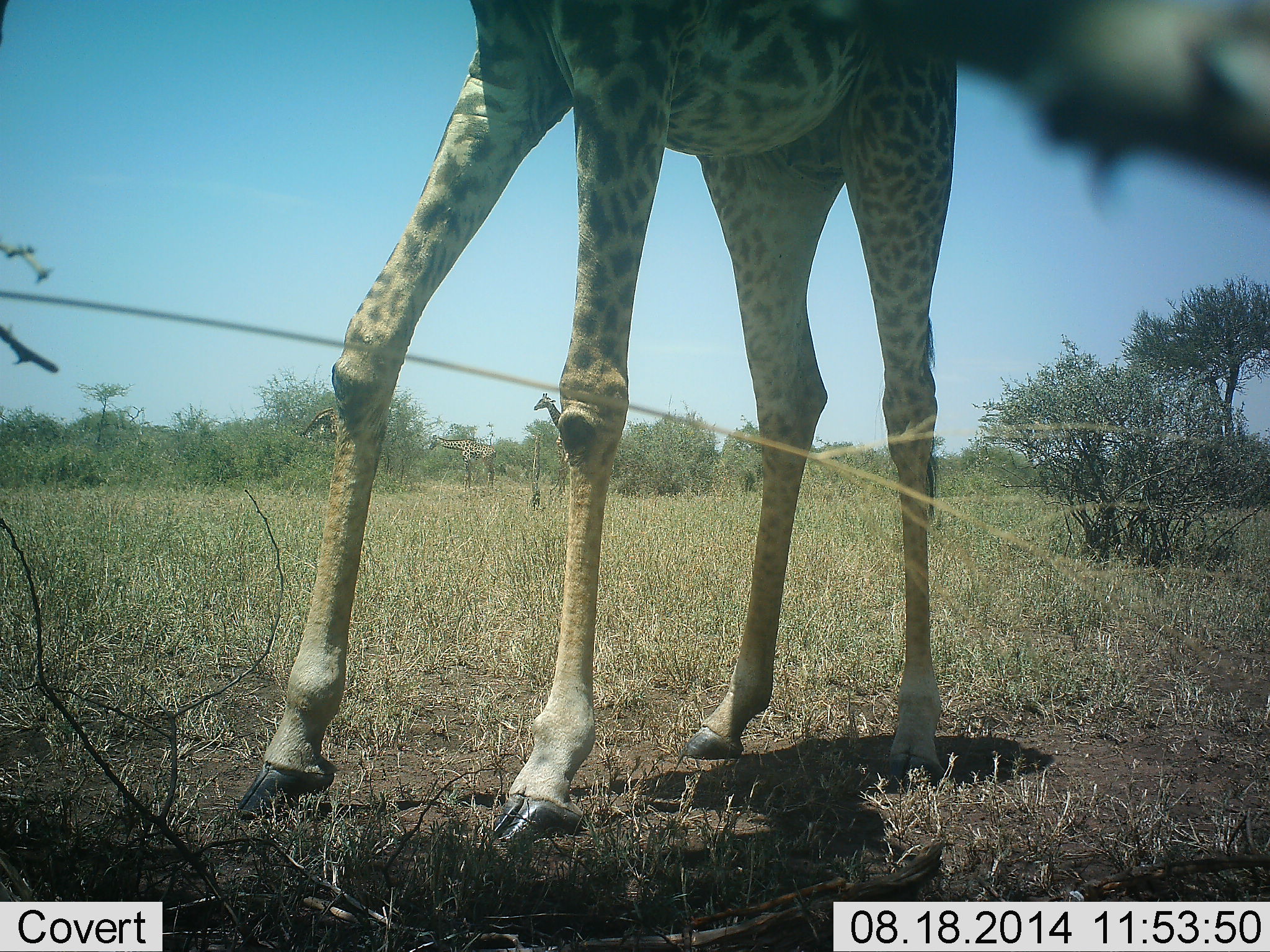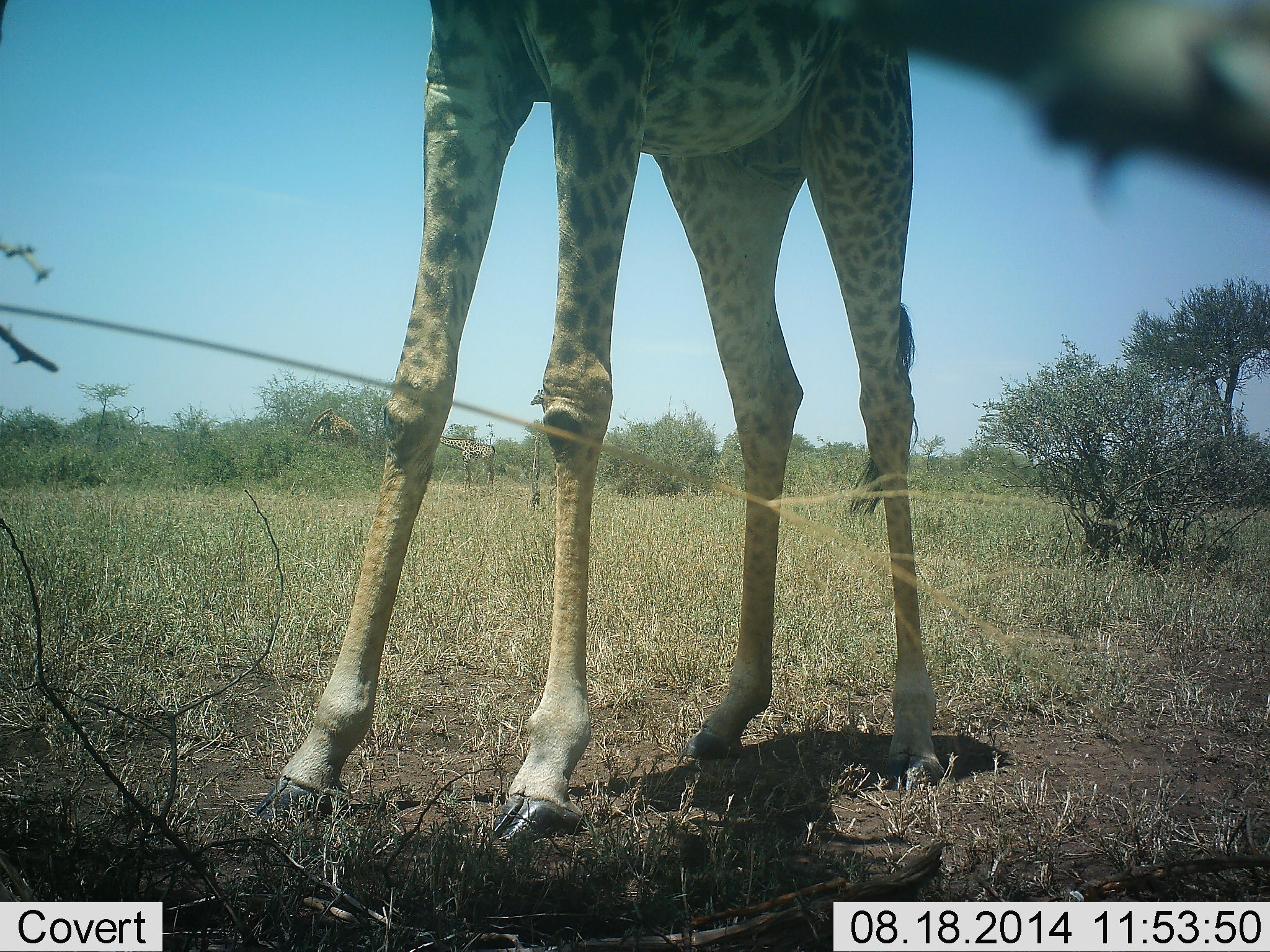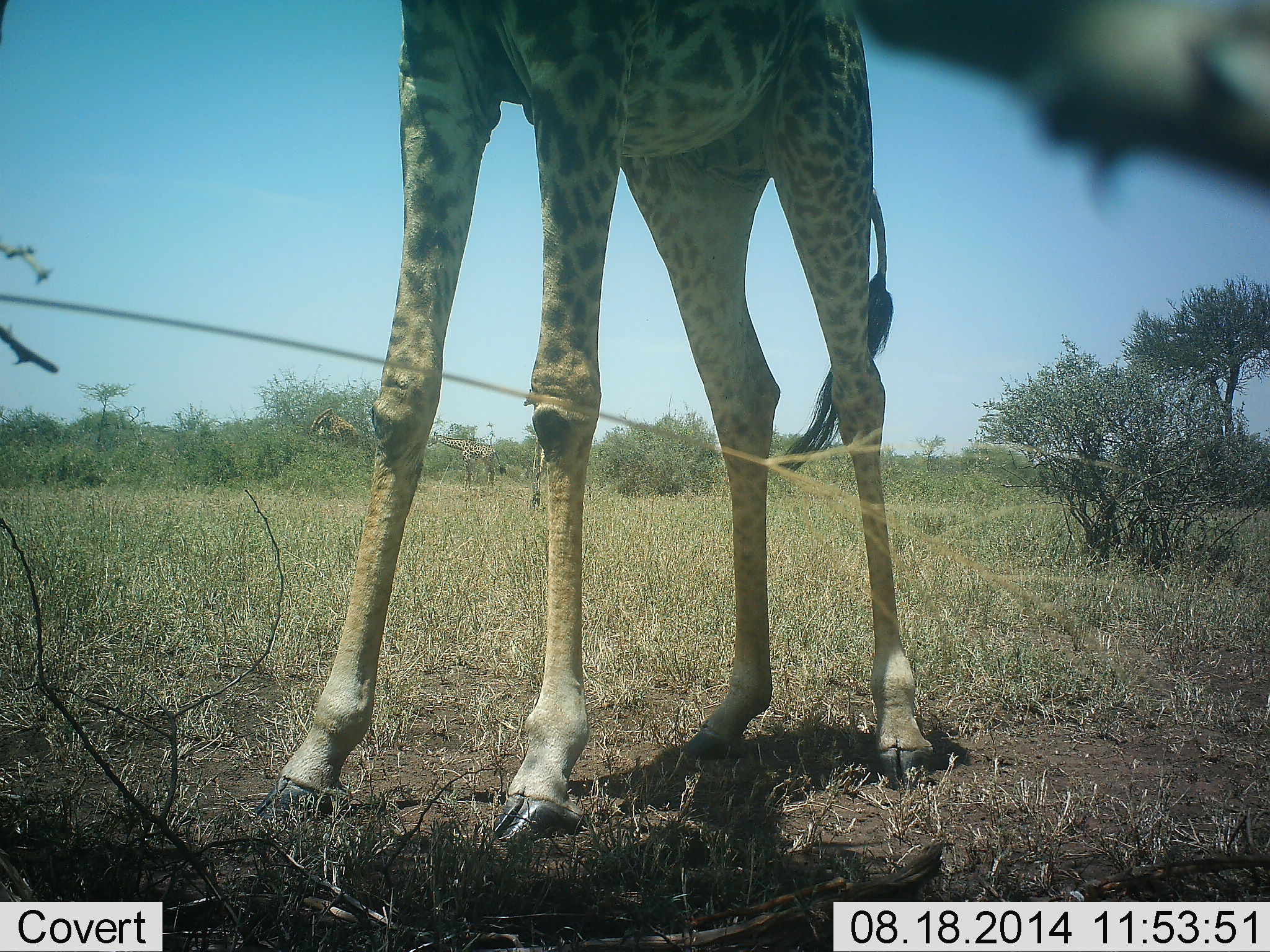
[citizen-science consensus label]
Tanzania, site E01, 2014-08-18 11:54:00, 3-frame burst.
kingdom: Animalia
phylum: Chordata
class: Mammalia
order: Artiodactyla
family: Giraffidae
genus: Giraffa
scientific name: Giraffa camelopardalis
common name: giraffe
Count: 3.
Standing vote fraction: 80%.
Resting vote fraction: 0%.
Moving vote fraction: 10%.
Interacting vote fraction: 0%.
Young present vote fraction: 0%.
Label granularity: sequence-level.